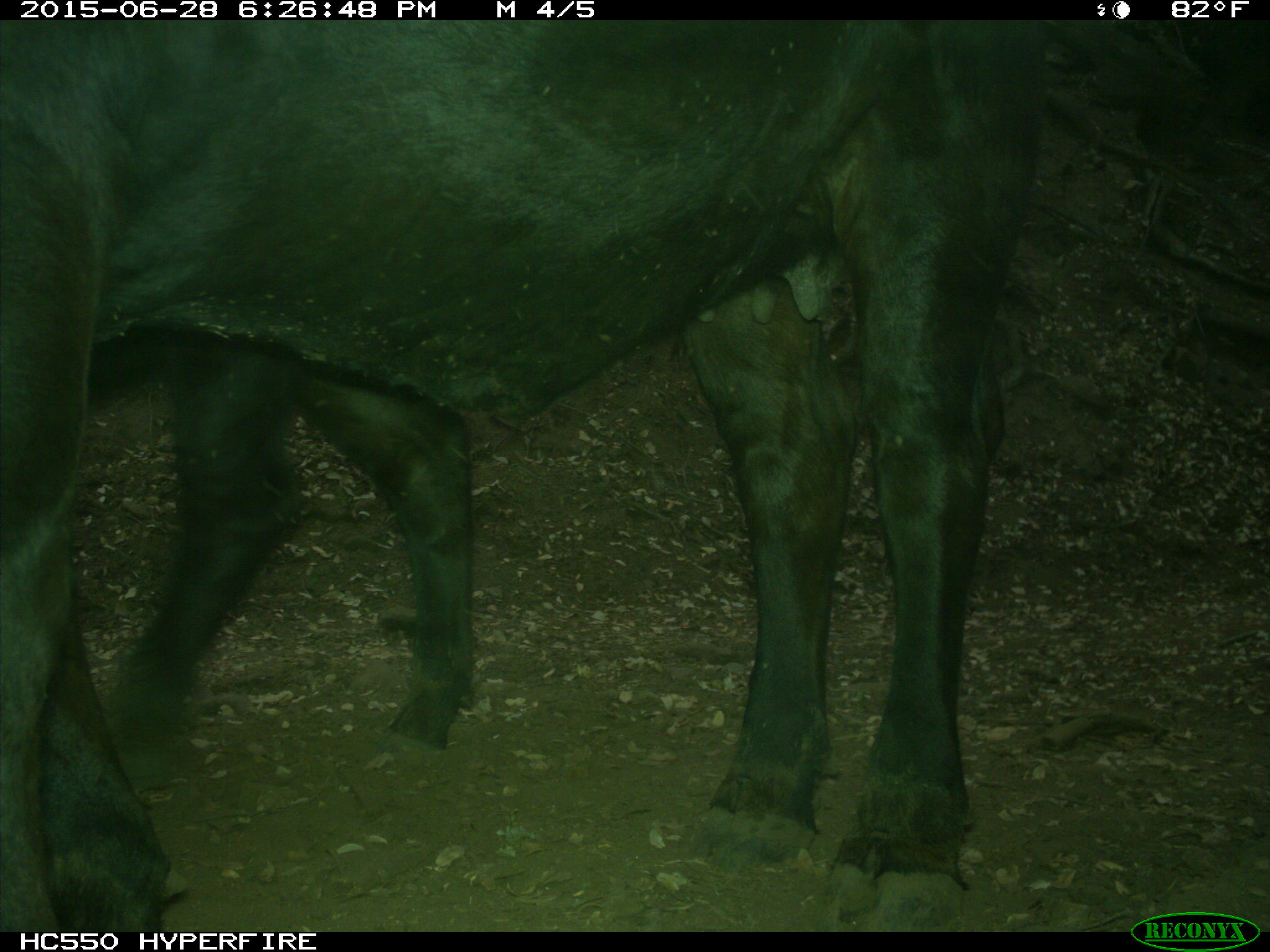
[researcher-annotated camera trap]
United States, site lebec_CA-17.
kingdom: Animalia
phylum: Chordata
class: Mammalia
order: Artiodactyla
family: Bovidae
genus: Bos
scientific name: Bos taurus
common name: domestic cow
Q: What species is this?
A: Bos taurus (domestic cow).